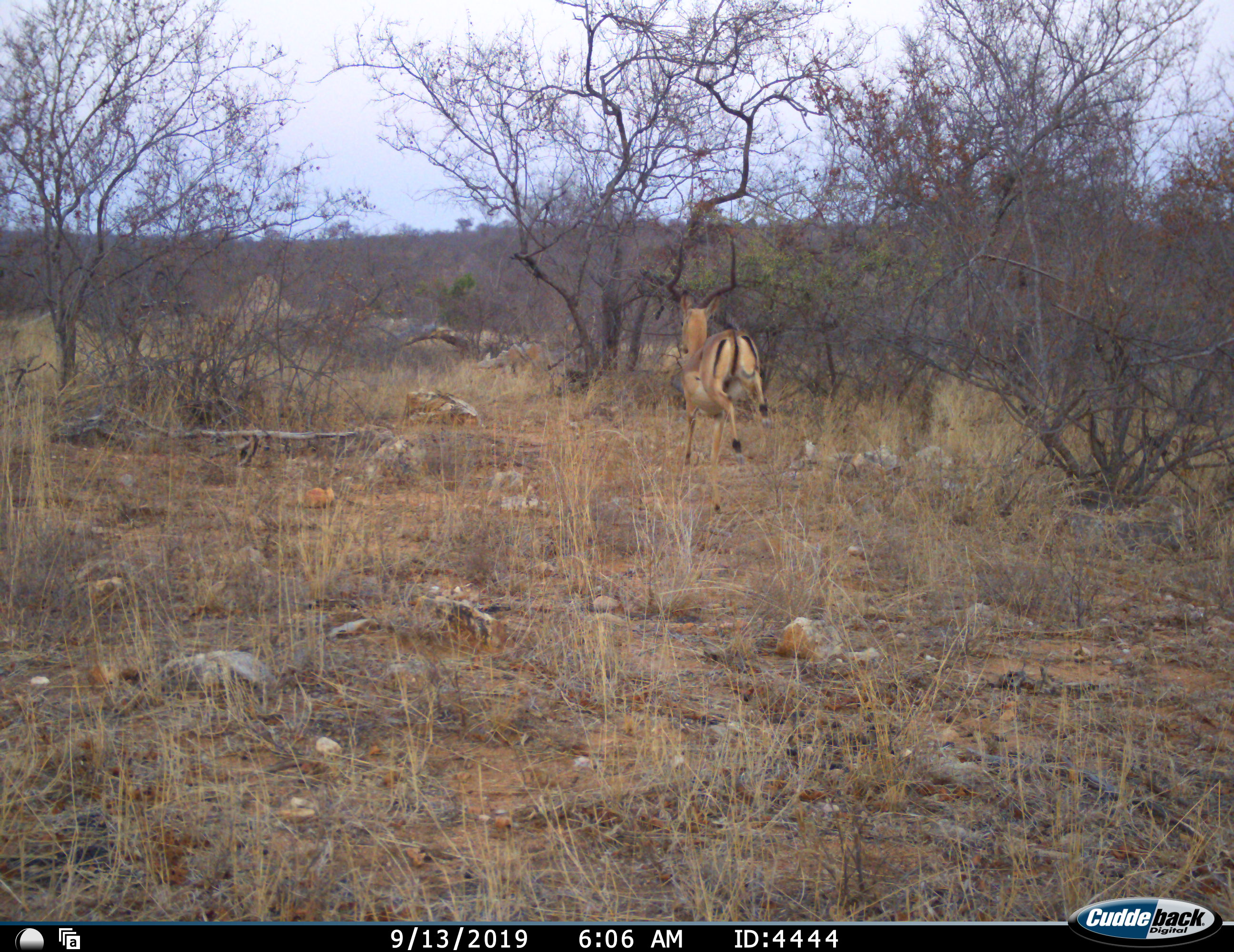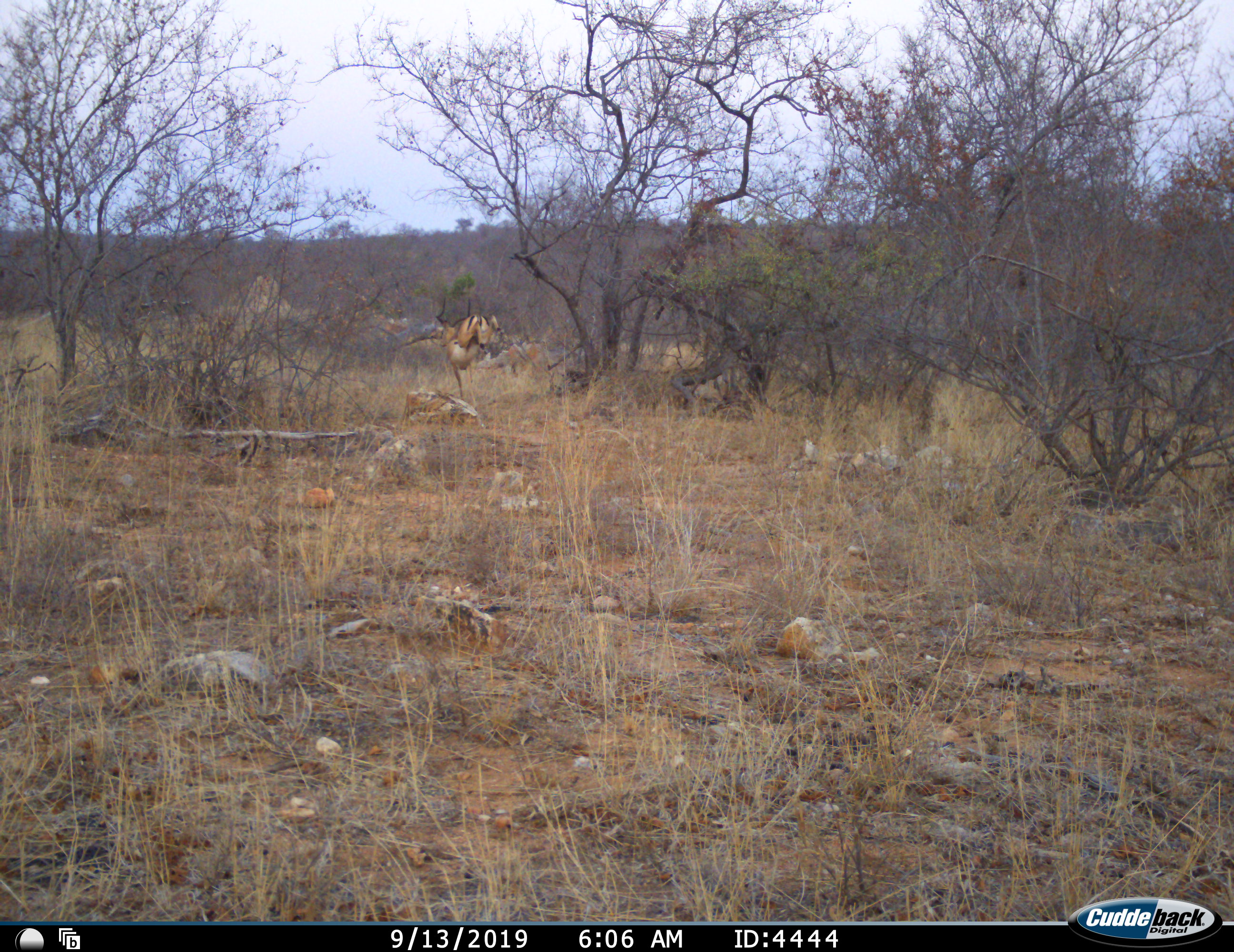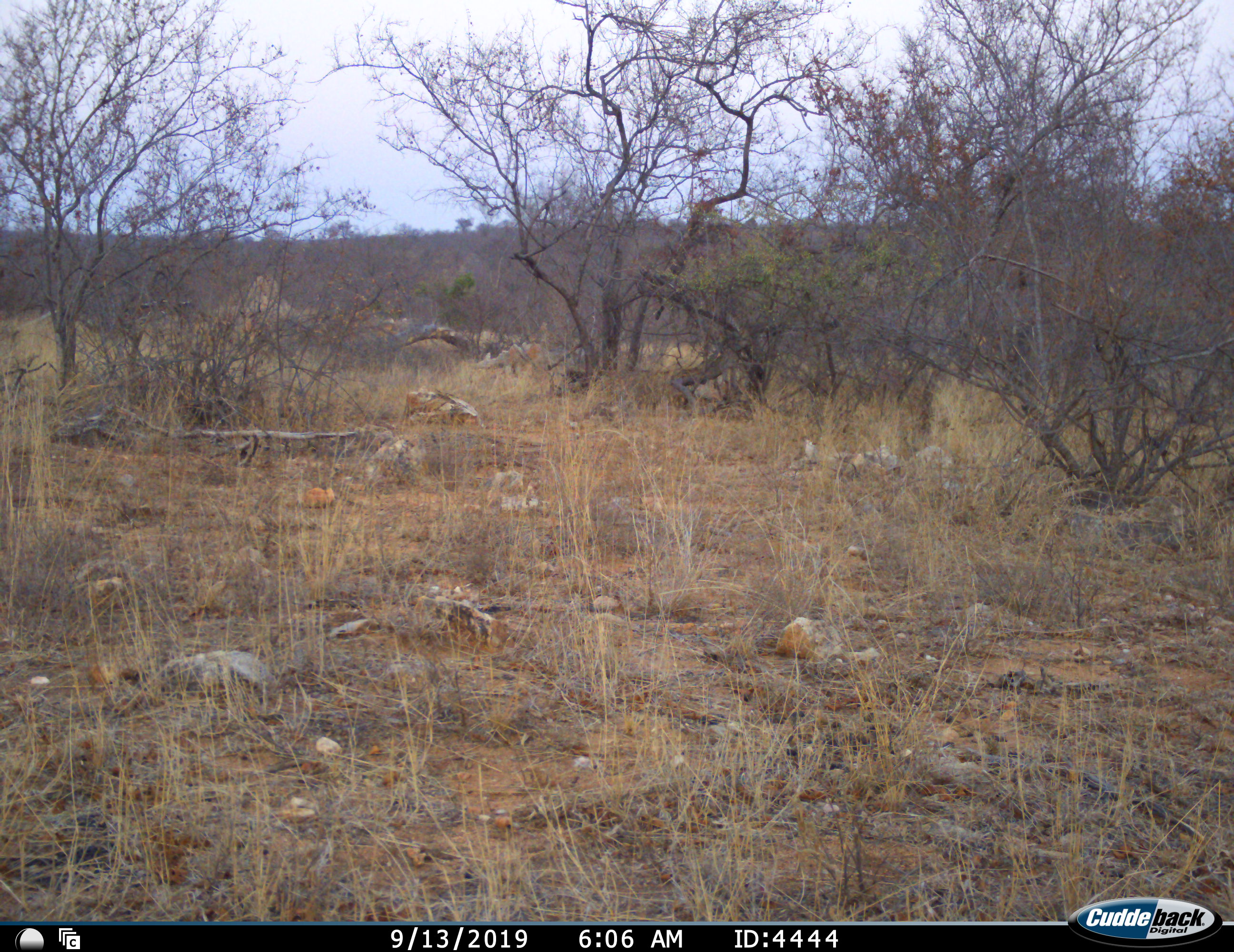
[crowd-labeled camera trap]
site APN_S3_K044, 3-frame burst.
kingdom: Animalia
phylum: Chordata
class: Mammalia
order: Artiodactyla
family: Bovidae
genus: Aepyceros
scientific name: Aepyceros melampus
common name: impala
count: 1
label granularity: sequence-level